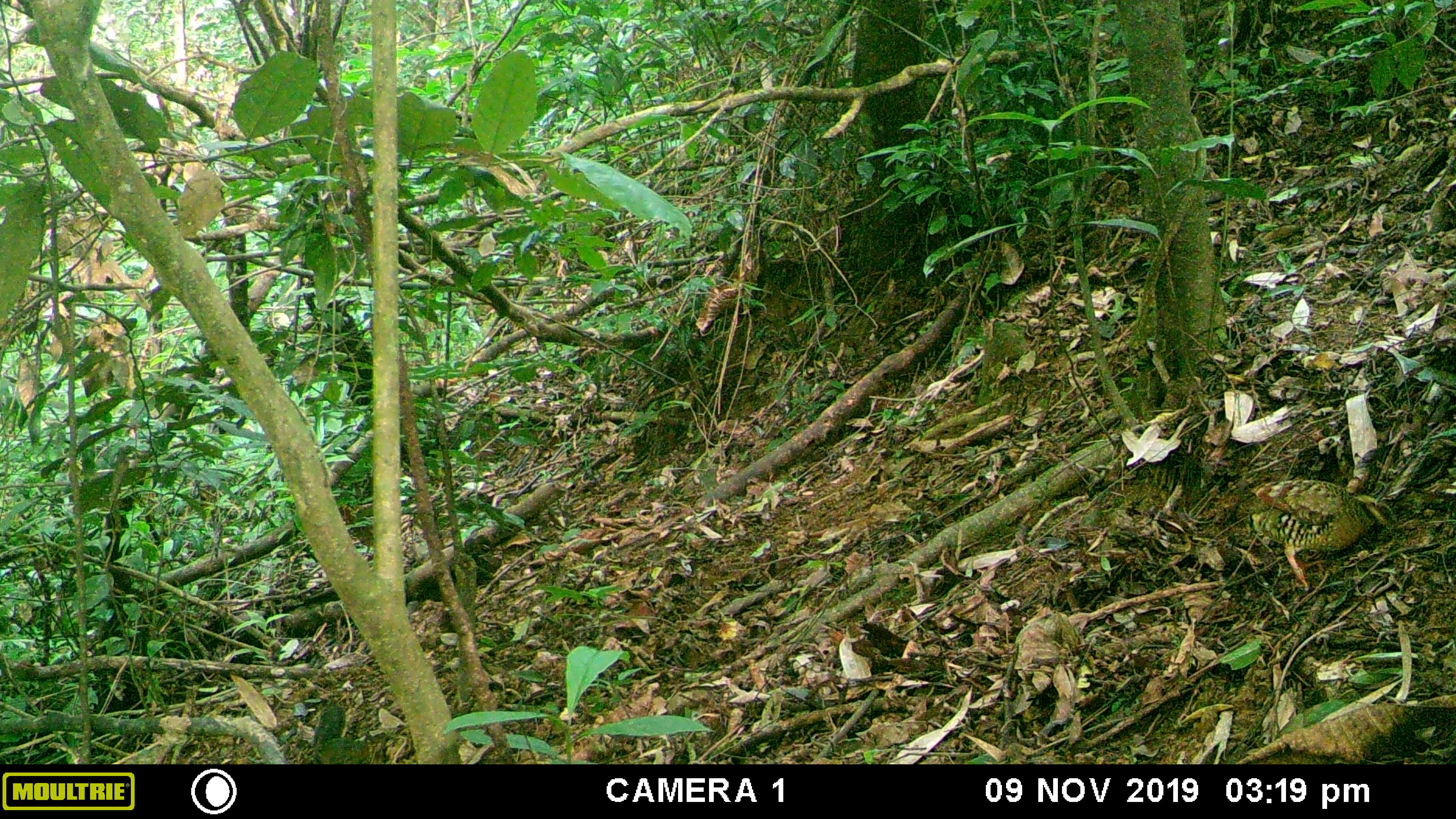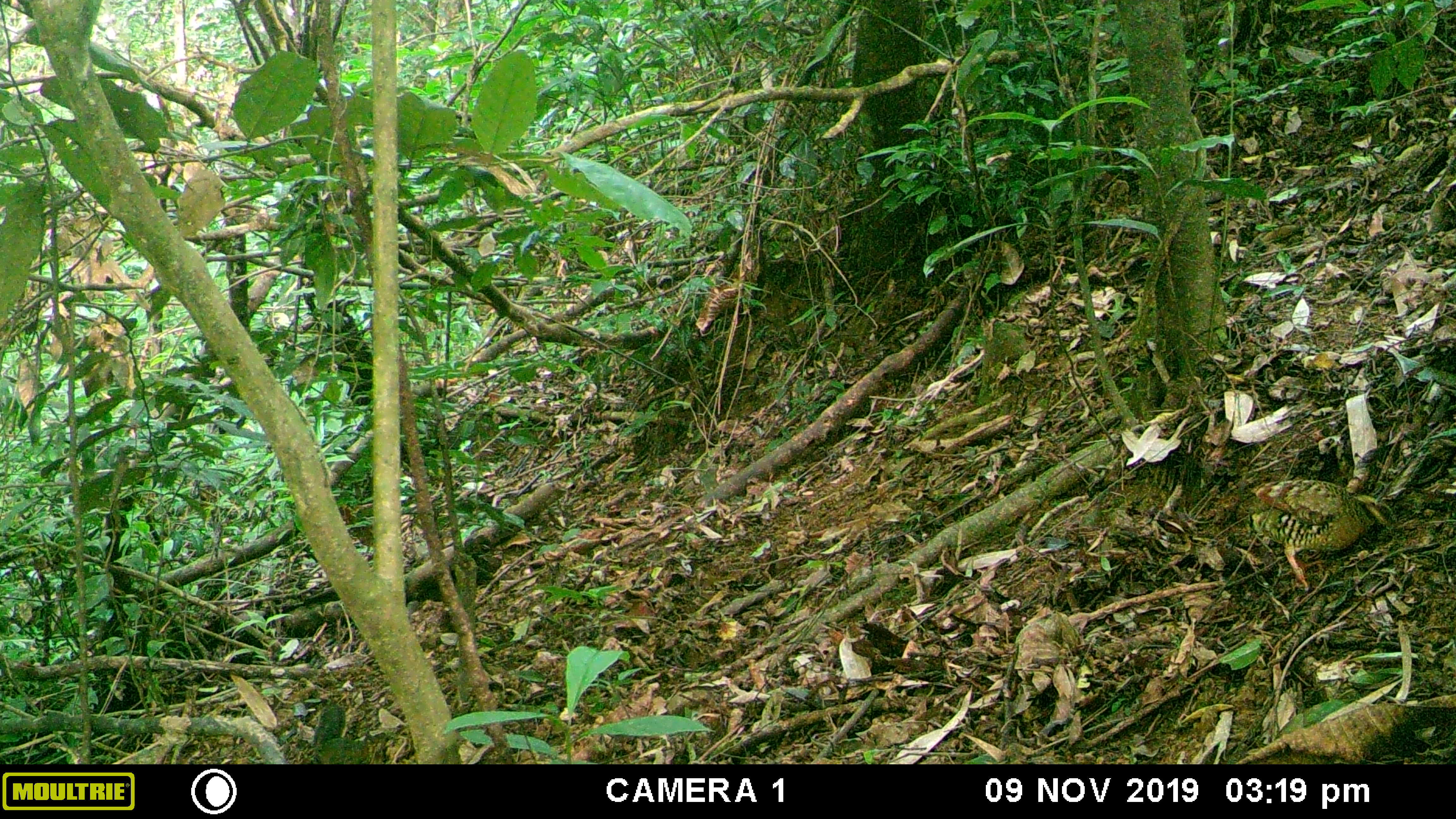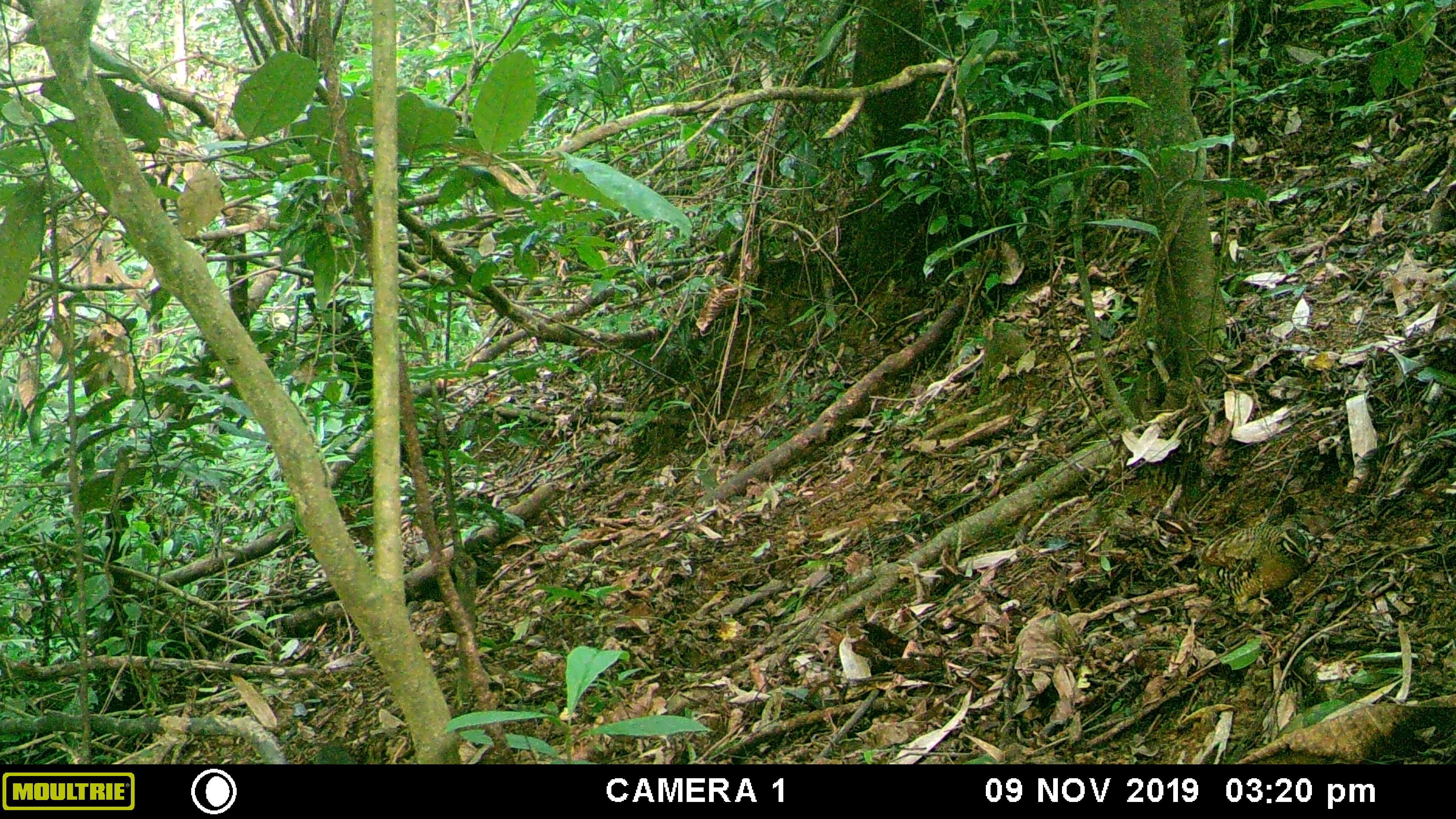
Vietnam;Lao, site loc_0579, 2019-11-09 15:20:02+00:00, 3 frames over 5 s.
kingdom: Animalia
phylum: Chordata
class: Mammalia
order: Rodentia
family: Sciuridae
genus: Dremomys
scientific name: Dremomys rufigenis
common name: red-cheeked squirrel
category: red cheeked squirrel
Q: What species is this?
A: Red cheeked squirrel (red-cheeked squirrel) (Dremomys rufigenis).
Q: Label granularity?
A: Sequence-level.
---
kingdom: Animalia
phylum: Chordata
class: Aves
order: Galliformes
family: Phasianidae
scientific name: Phasianidae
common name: partridge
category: unidentified partridge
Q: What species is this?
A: Unidentified partridge (partridge) (Phasianidae).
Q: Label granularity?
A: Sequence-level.